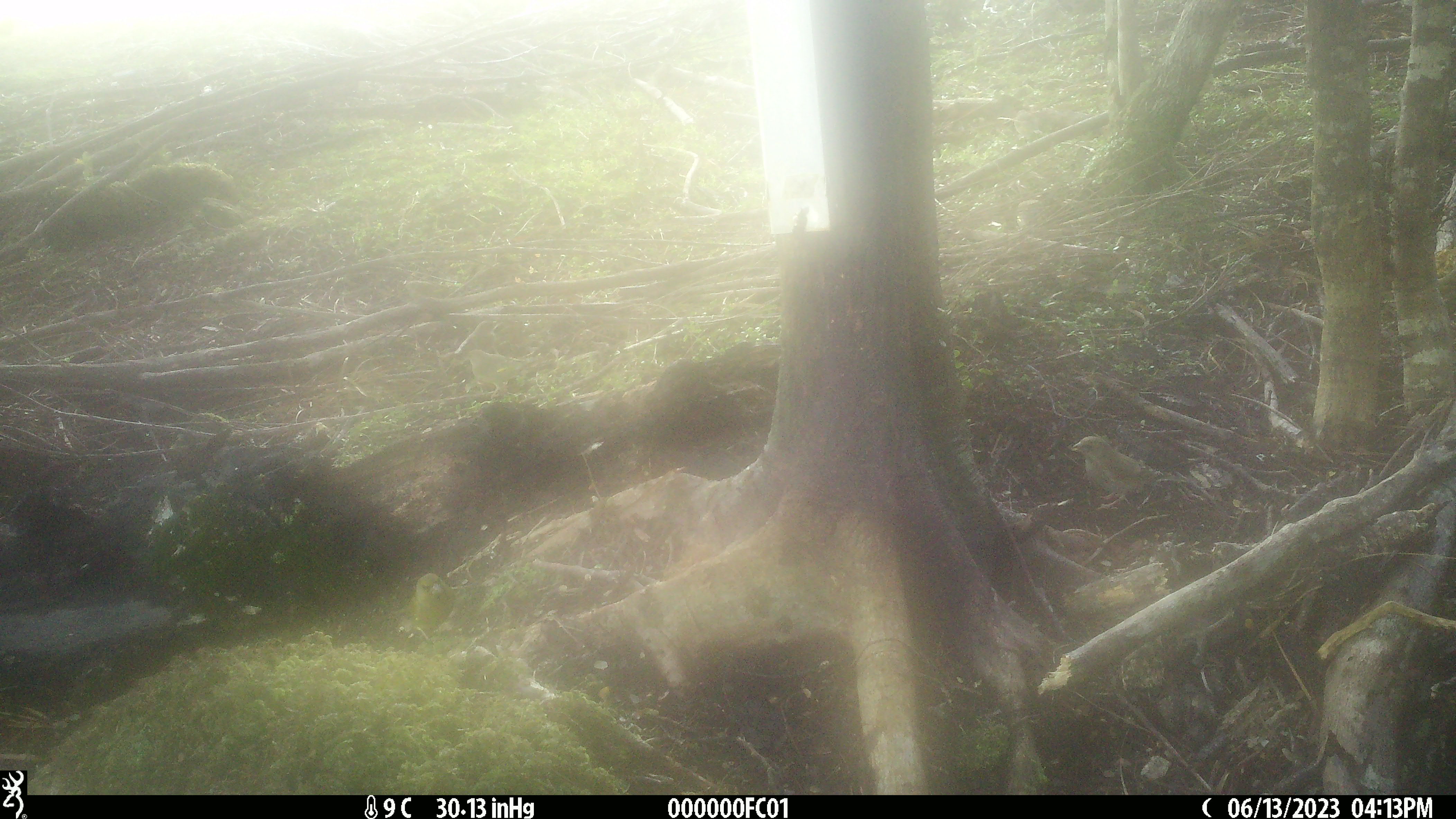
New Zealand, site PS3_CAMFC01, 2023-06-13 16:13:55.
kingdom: Animalia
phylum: Chordata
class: Aves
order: Passeriformes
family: Fringillidae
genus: Chloris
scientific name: Chloris chloris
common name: greenfinch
Greenfinch (Chloris chloris).